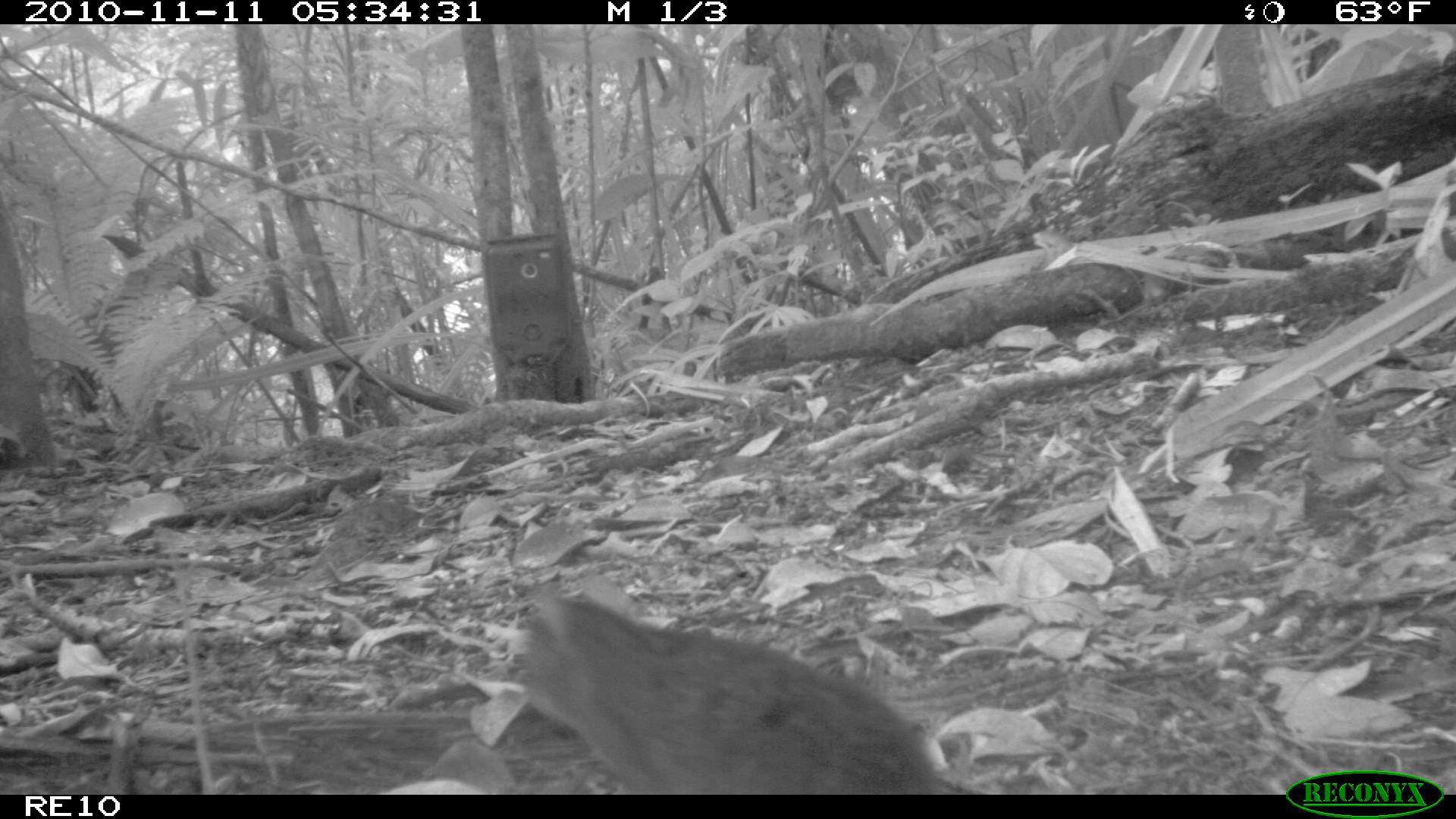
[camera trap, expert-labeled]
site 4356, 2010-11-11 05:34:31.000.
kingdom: Animalia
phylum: Chordata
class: Mammalia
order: Rodentia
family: Muridae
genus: Rattus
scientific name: Rattus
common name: rodent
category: unknown rat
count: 1